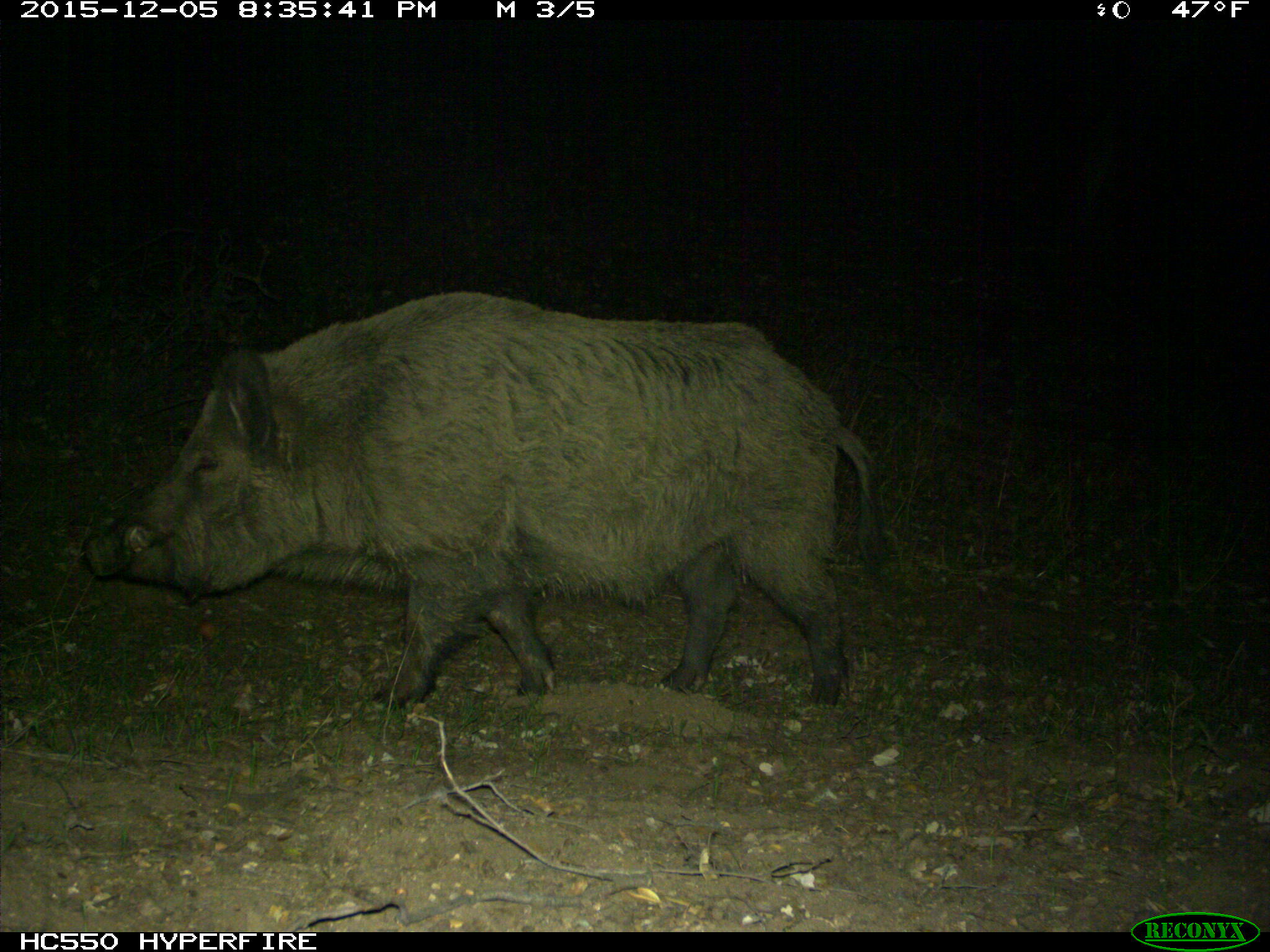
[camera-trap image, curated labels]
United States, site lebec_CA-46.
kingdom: Animalia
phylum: Chordata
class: Mammalia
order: Artiodactyla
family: Suidae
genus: Sus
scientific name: Sus scrofa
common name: wild boar